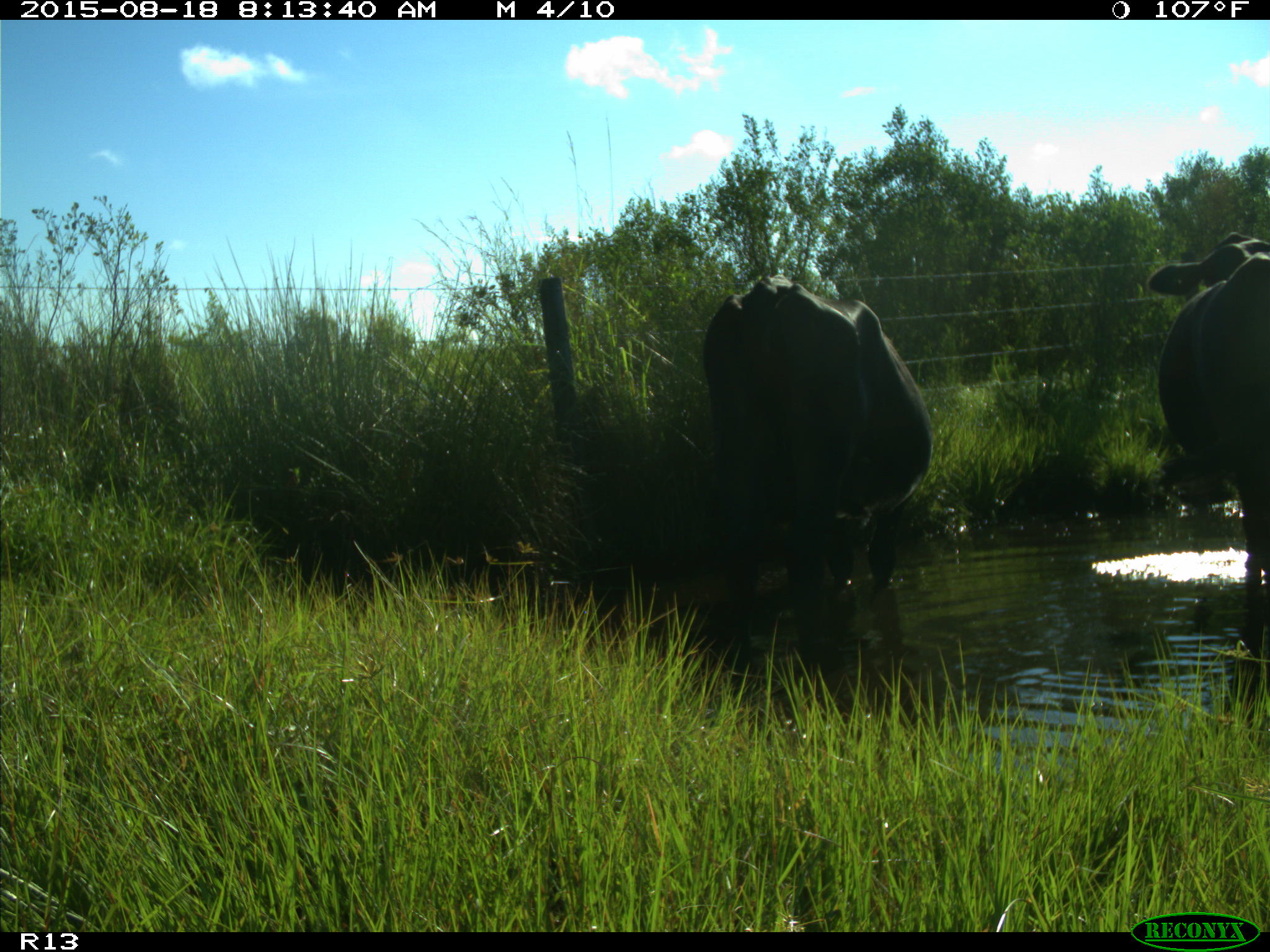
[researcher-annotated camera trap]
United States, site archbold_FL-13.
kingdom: Animalia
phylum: Chordata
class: Mammalia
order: Artiodactyla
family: Bovidae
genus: Bos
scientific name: Bos taurus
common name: domestic cow